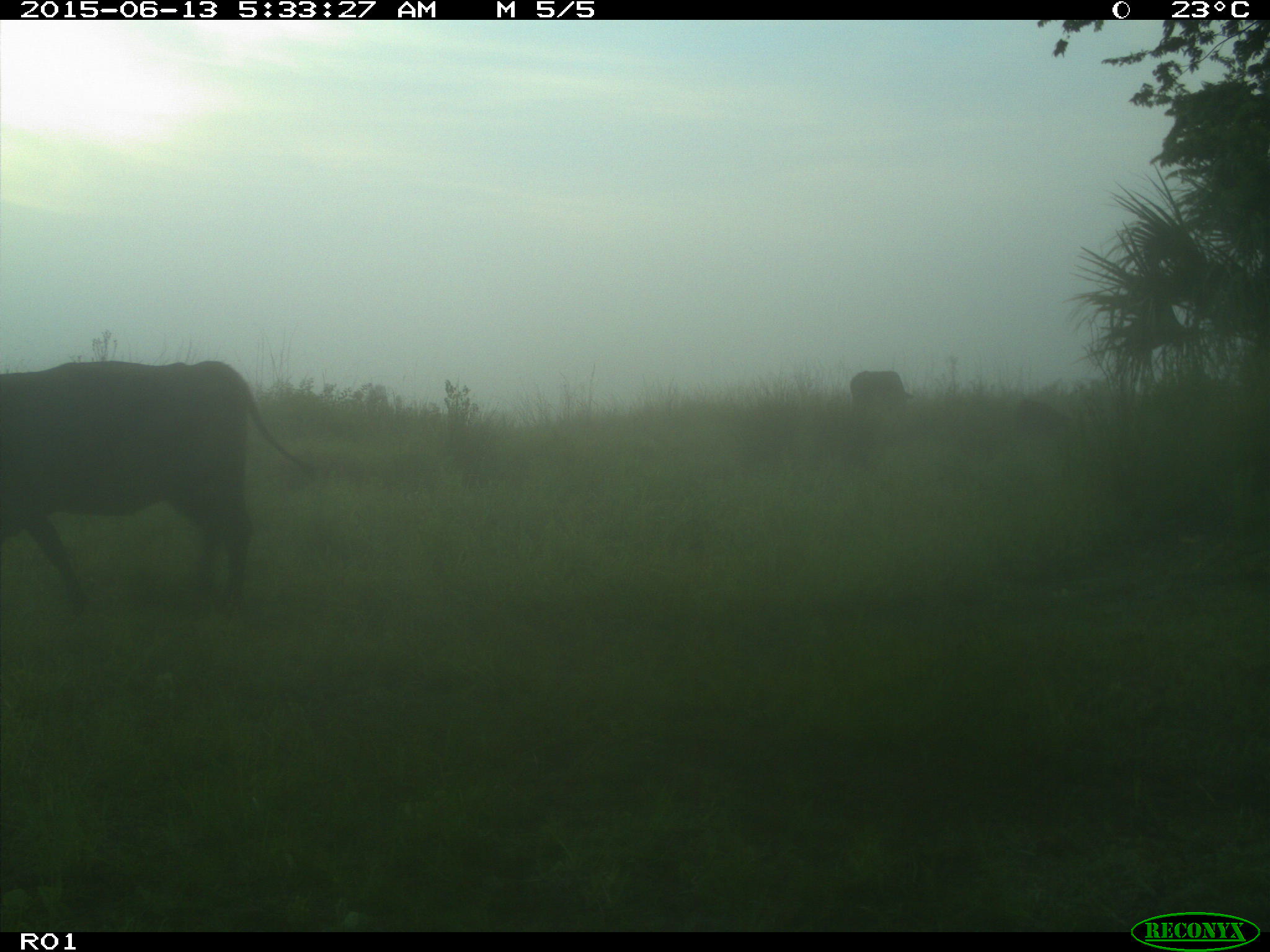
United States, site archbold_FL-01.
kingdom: Animalia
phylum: Chordata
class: Mammalia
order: Artiodactyla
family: Bovidae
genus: Bos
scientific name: Bos taurus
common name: domestic cow